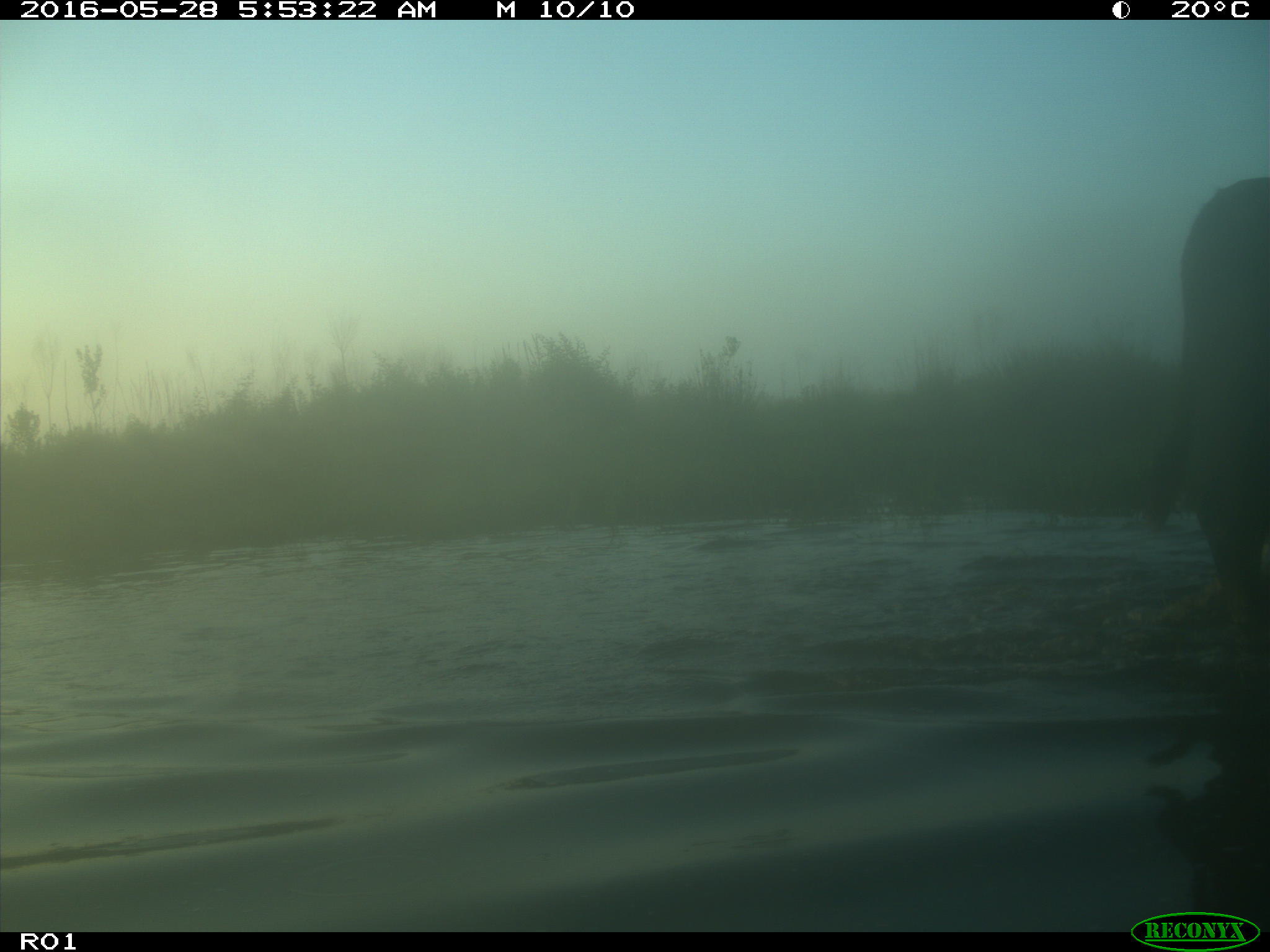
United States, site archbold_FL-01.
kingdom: Animalia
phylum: Chordata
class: Mammalia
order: Artiodactyla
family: Bovidae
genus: Bos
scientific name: Bos taurus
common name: domestic cow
Bos taurus (domestic cow).